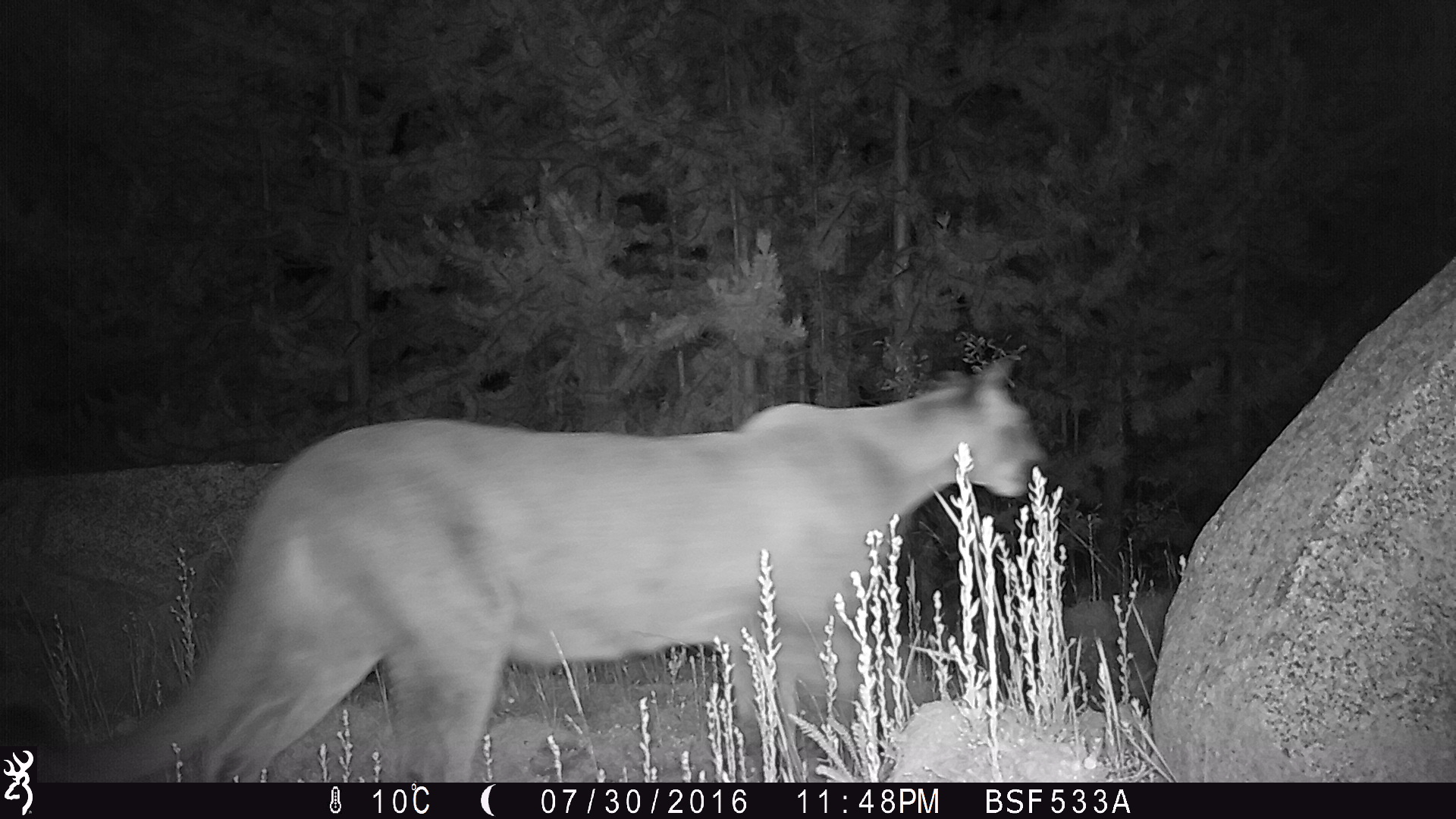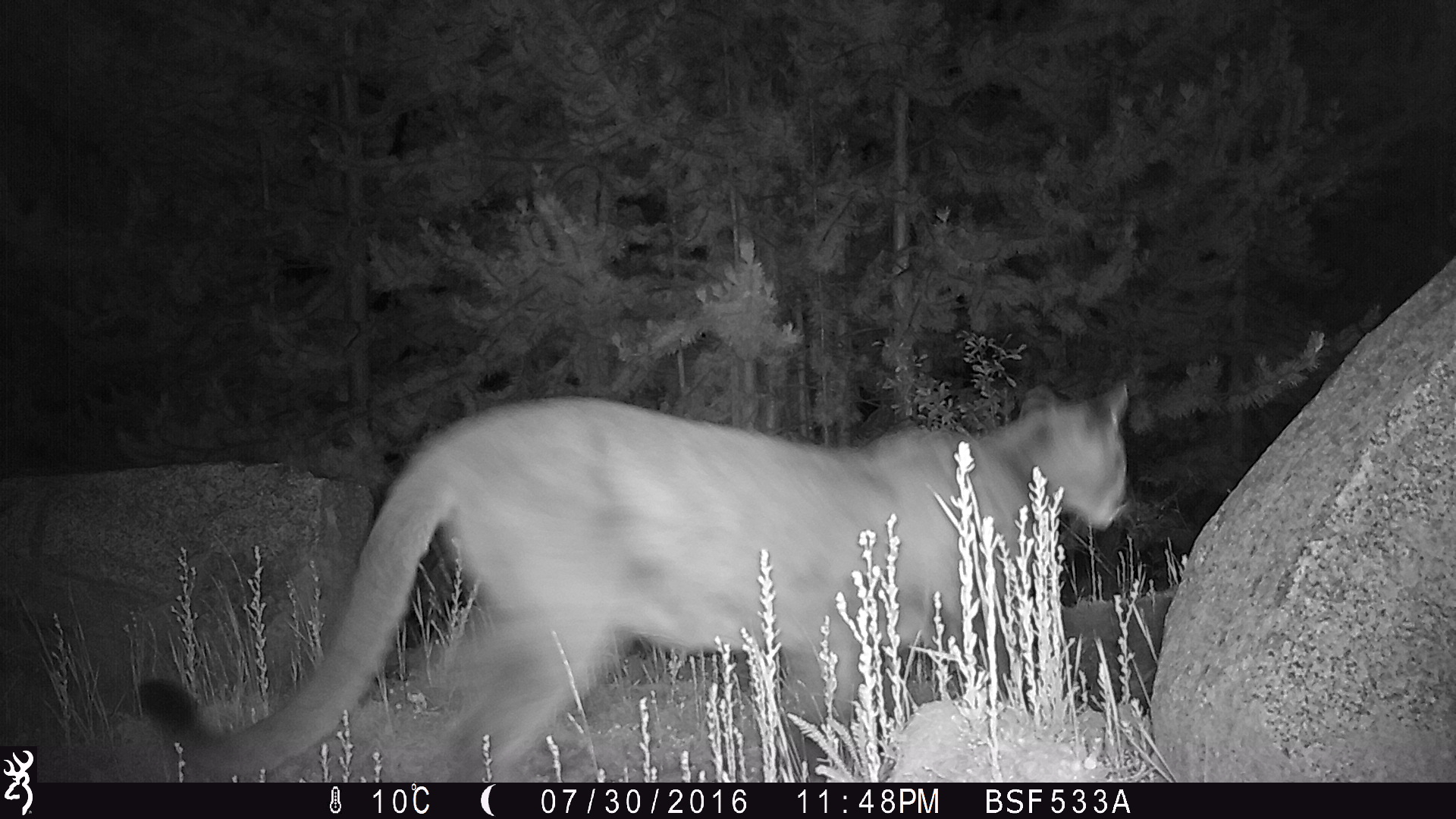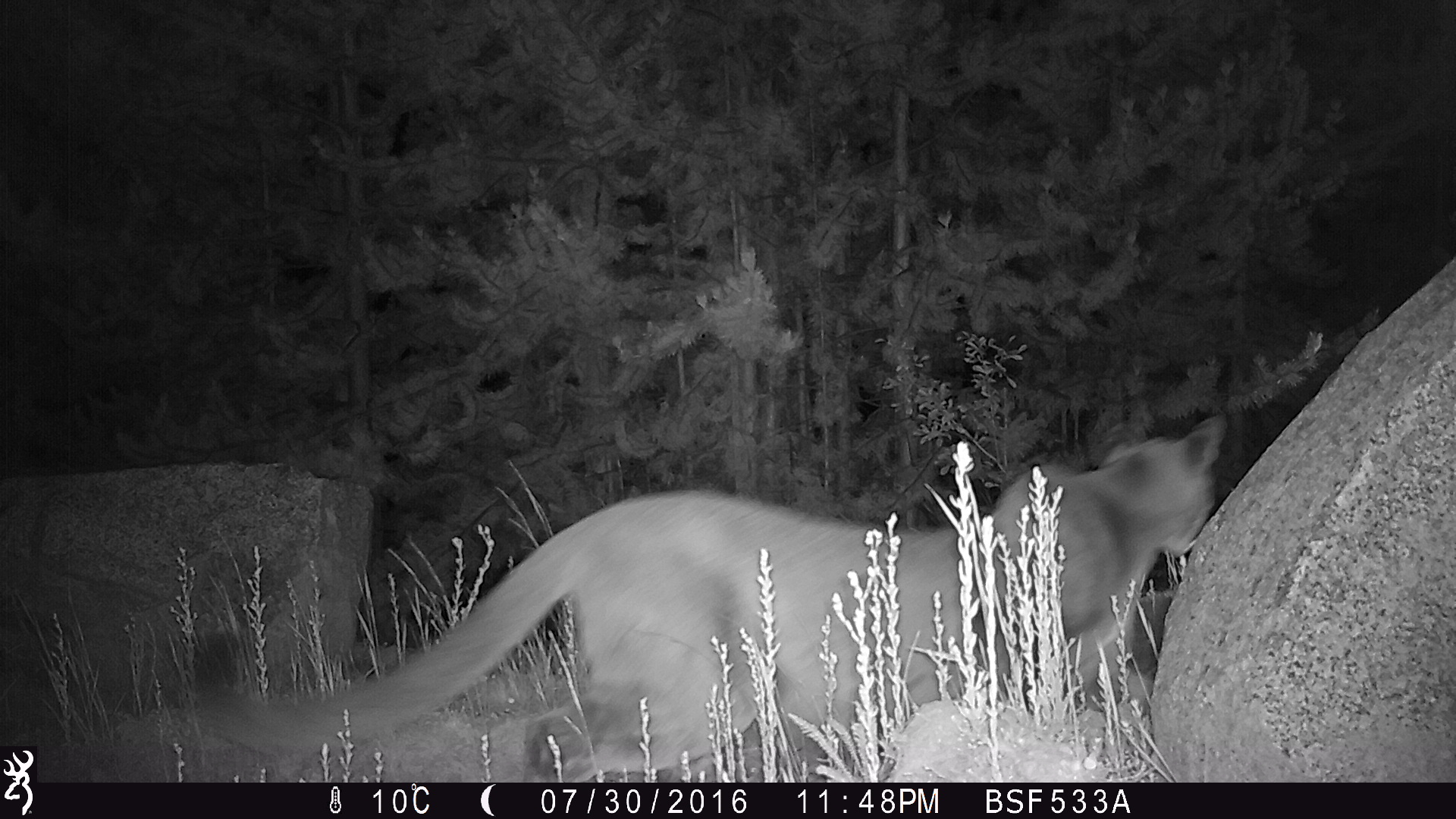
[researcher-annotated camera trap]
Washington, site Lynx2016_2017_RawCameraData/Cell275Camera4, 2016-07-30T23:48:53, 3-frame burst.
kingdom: Animalia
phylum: Chordata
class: Mammalia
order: Carnivora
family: Felidae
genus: Puma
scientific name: Puma concolor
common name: mountain lion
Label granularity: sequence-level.